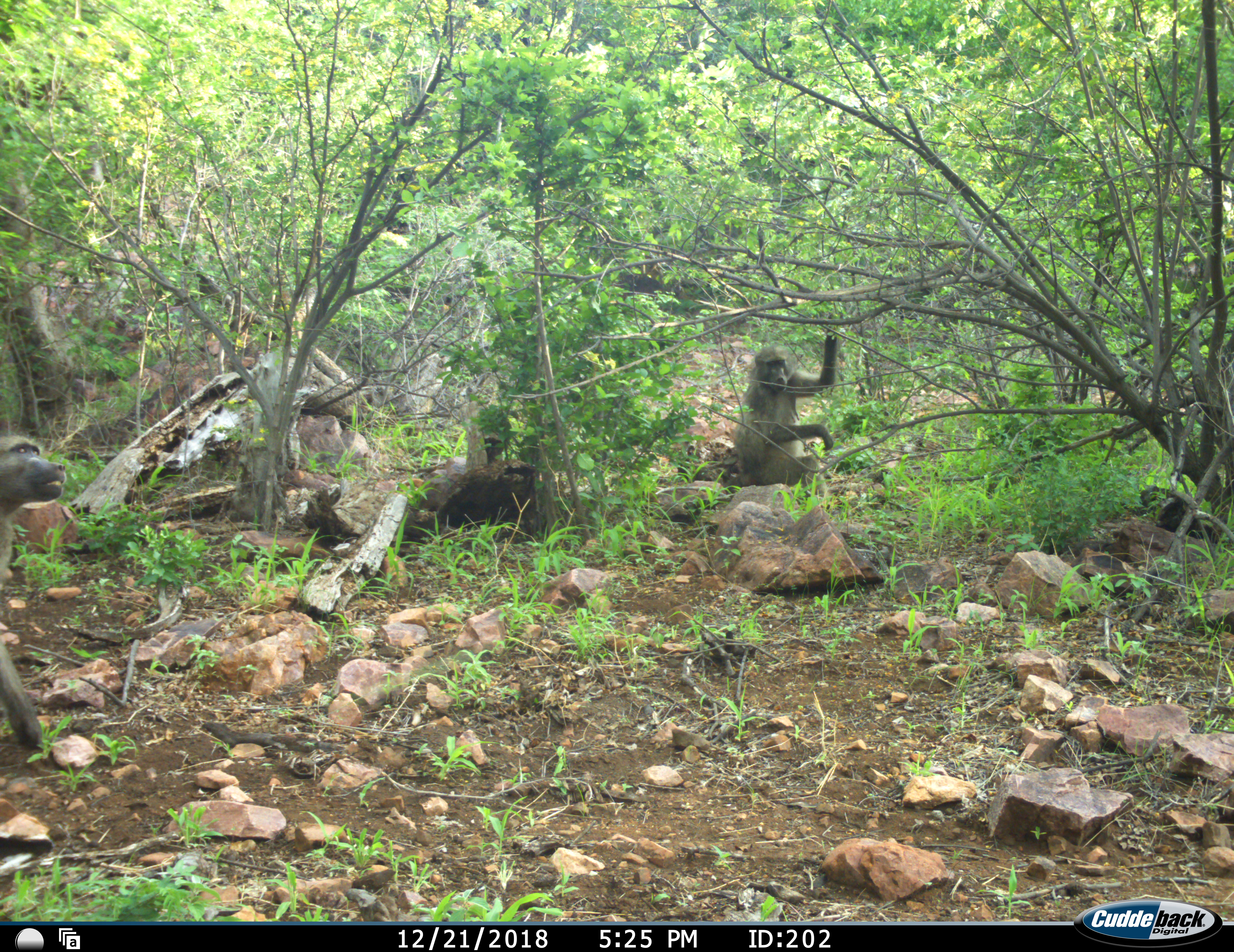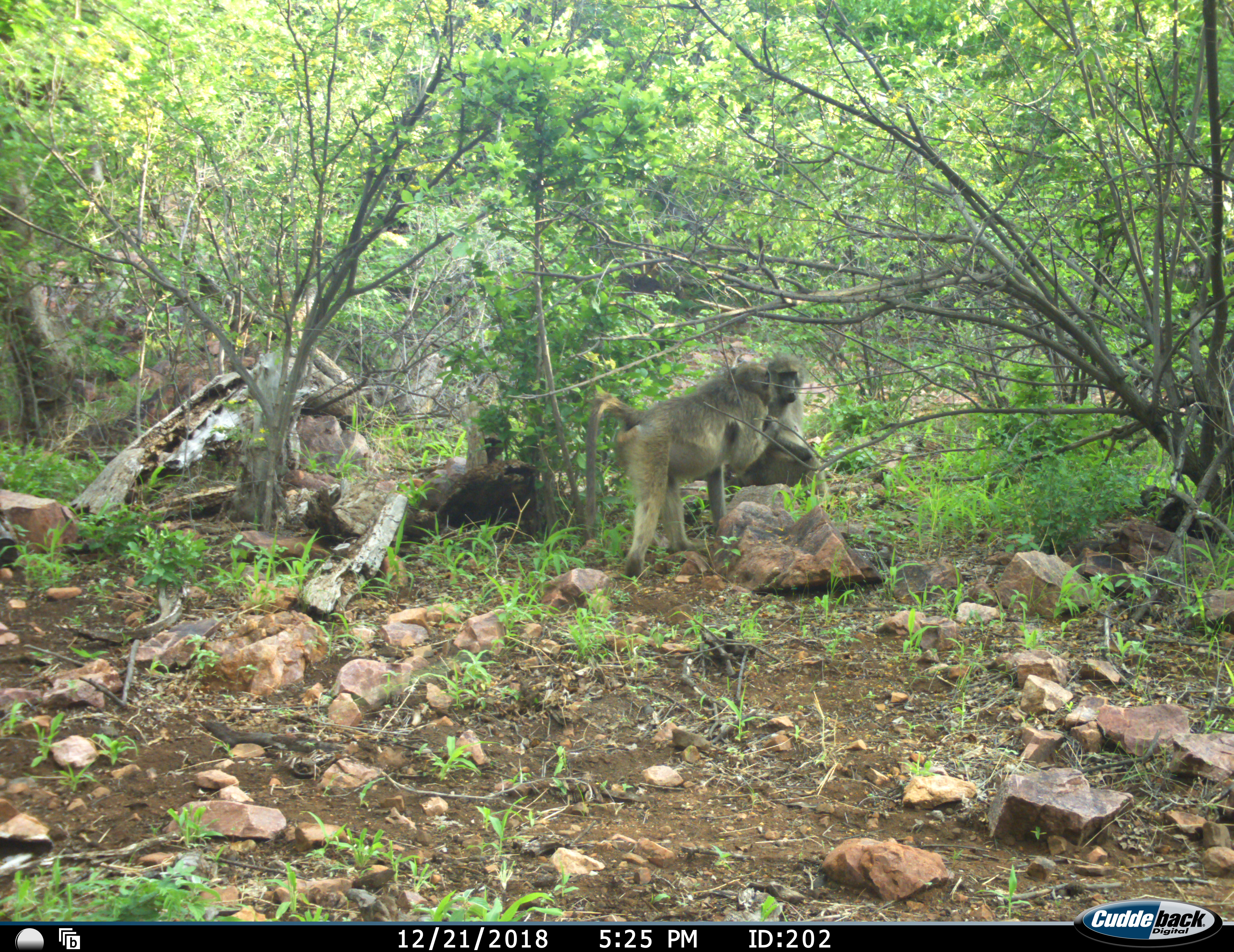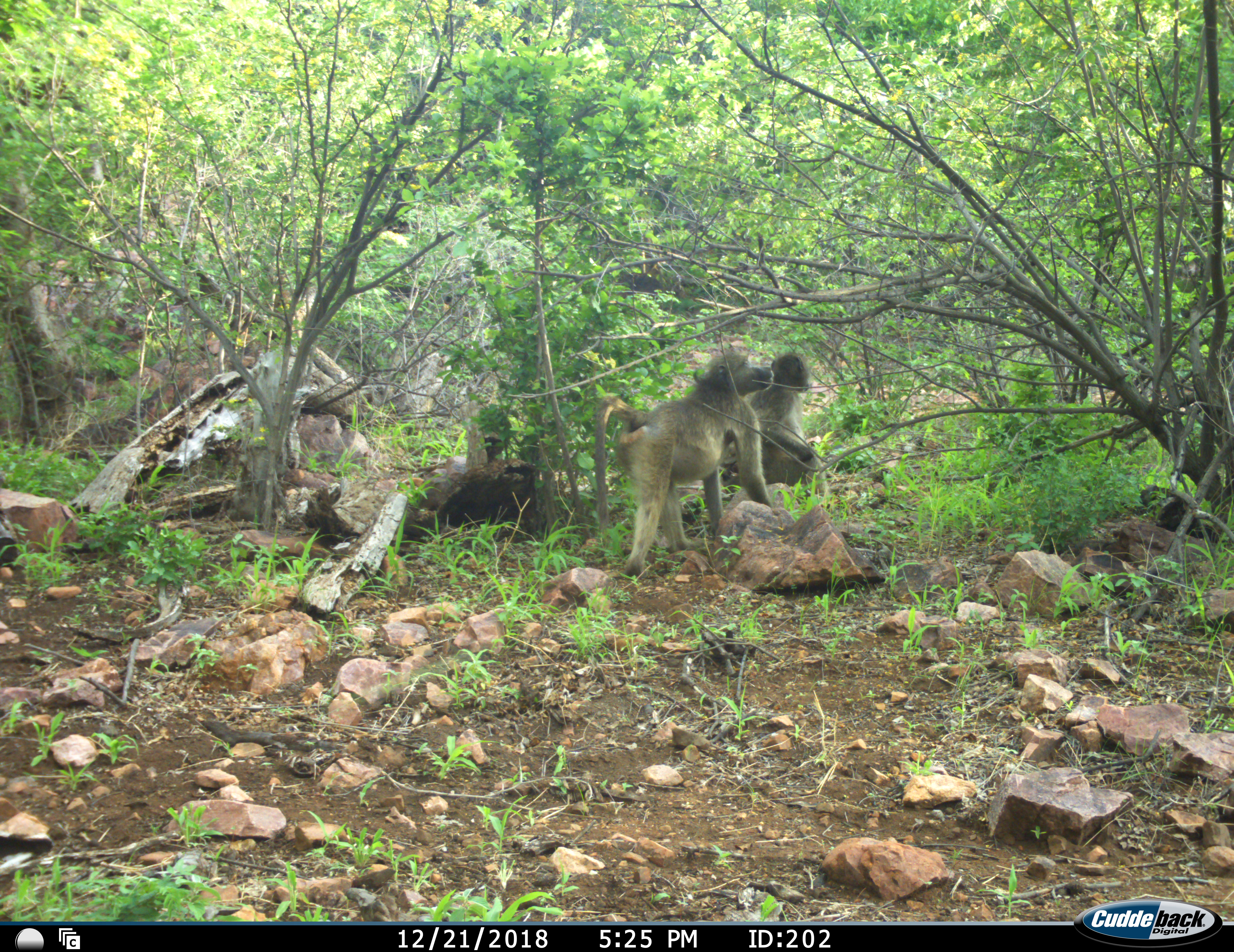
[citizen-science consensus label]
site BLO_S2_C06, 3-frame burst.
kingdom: Animalia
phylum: Chordata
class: Mammalia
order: Primates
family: Cercopithecidae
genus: Papio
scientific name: Papio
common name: baboon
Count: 2.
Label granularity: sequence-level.